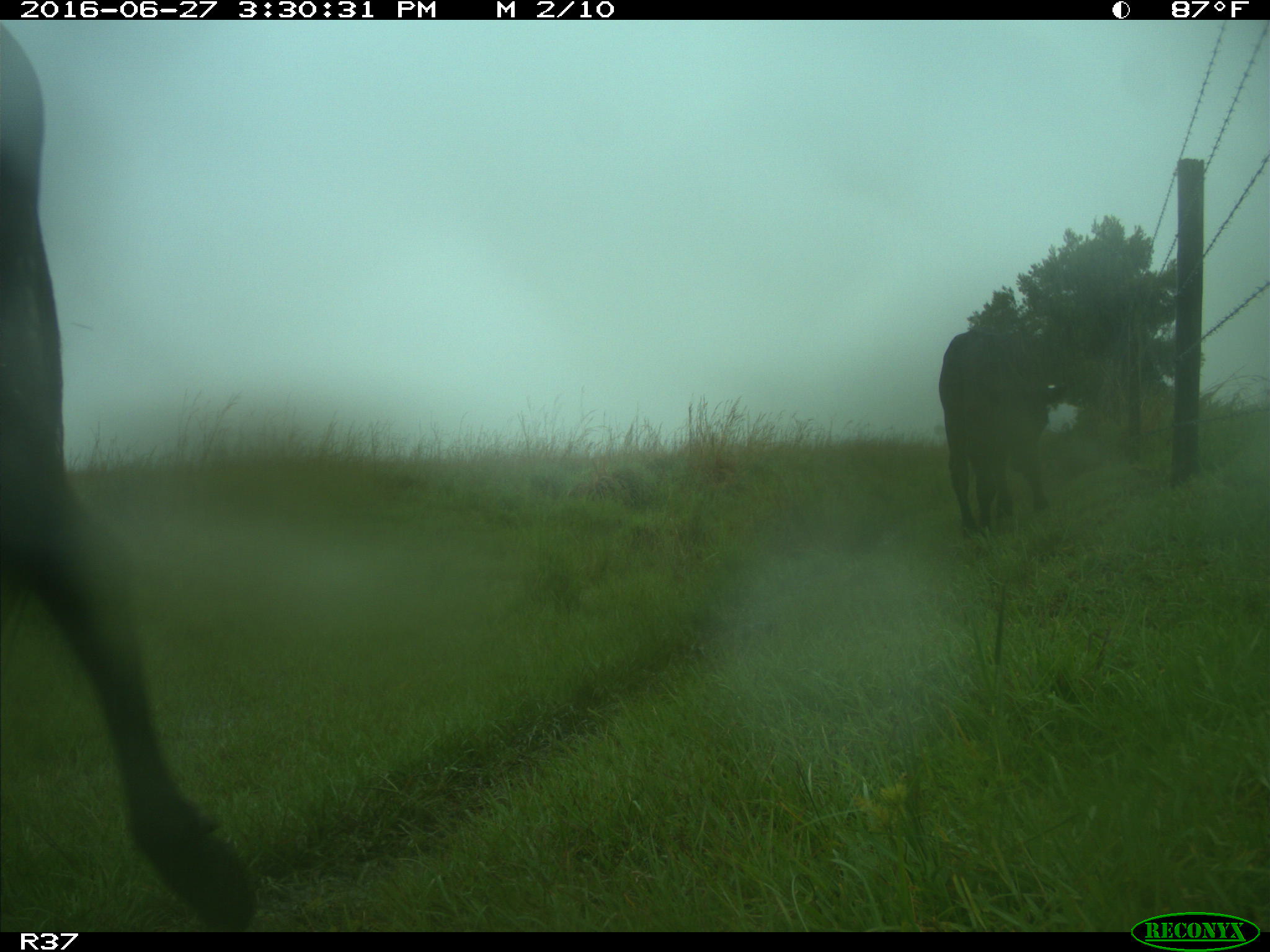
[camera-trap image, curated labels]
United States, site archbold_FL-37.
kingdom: Animalia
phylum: Chordata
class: Mammalia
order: Artiodactyla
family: Bovidae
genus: Bos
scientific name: Bos taurus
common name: domestic cow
Bos taurus (domestic cow).